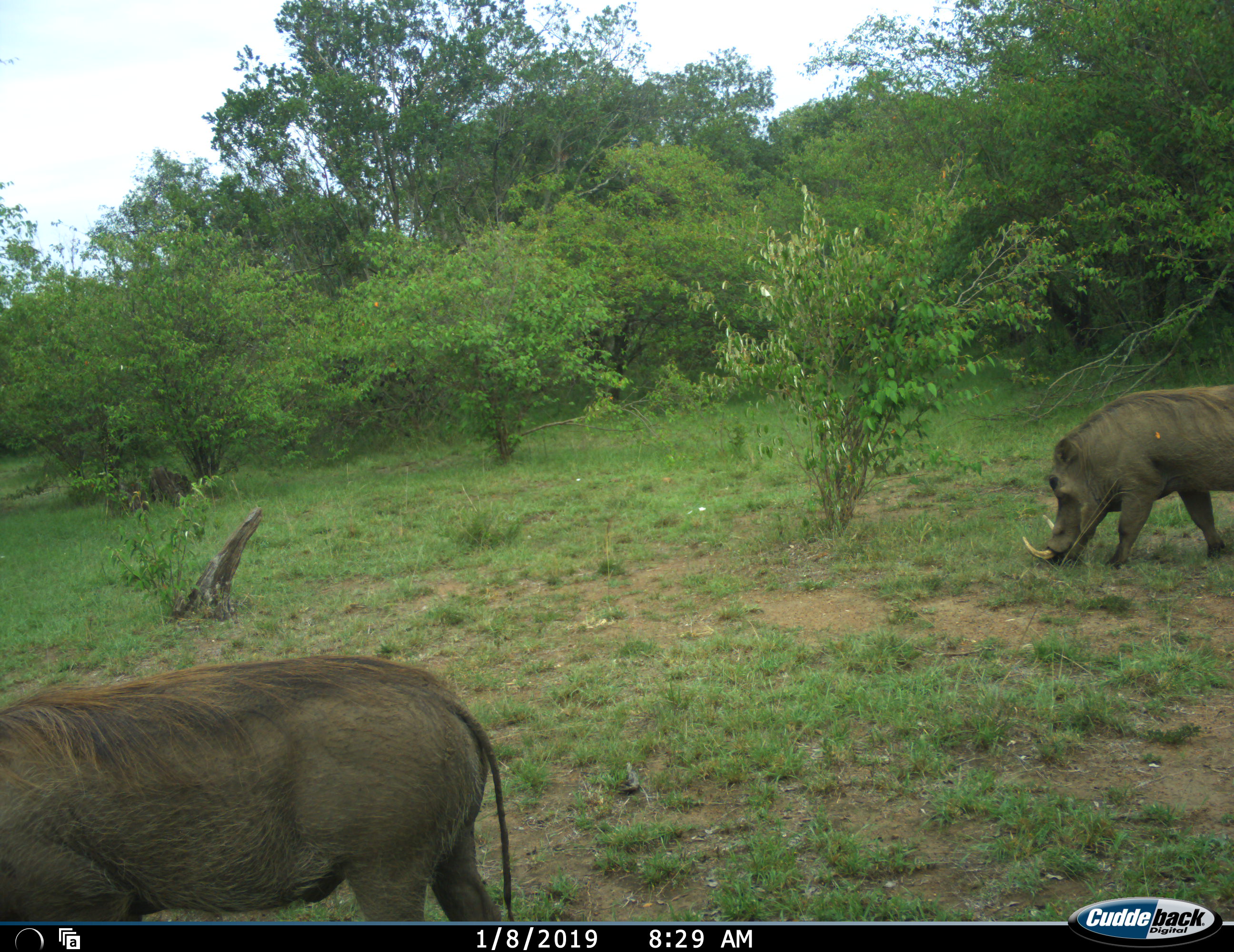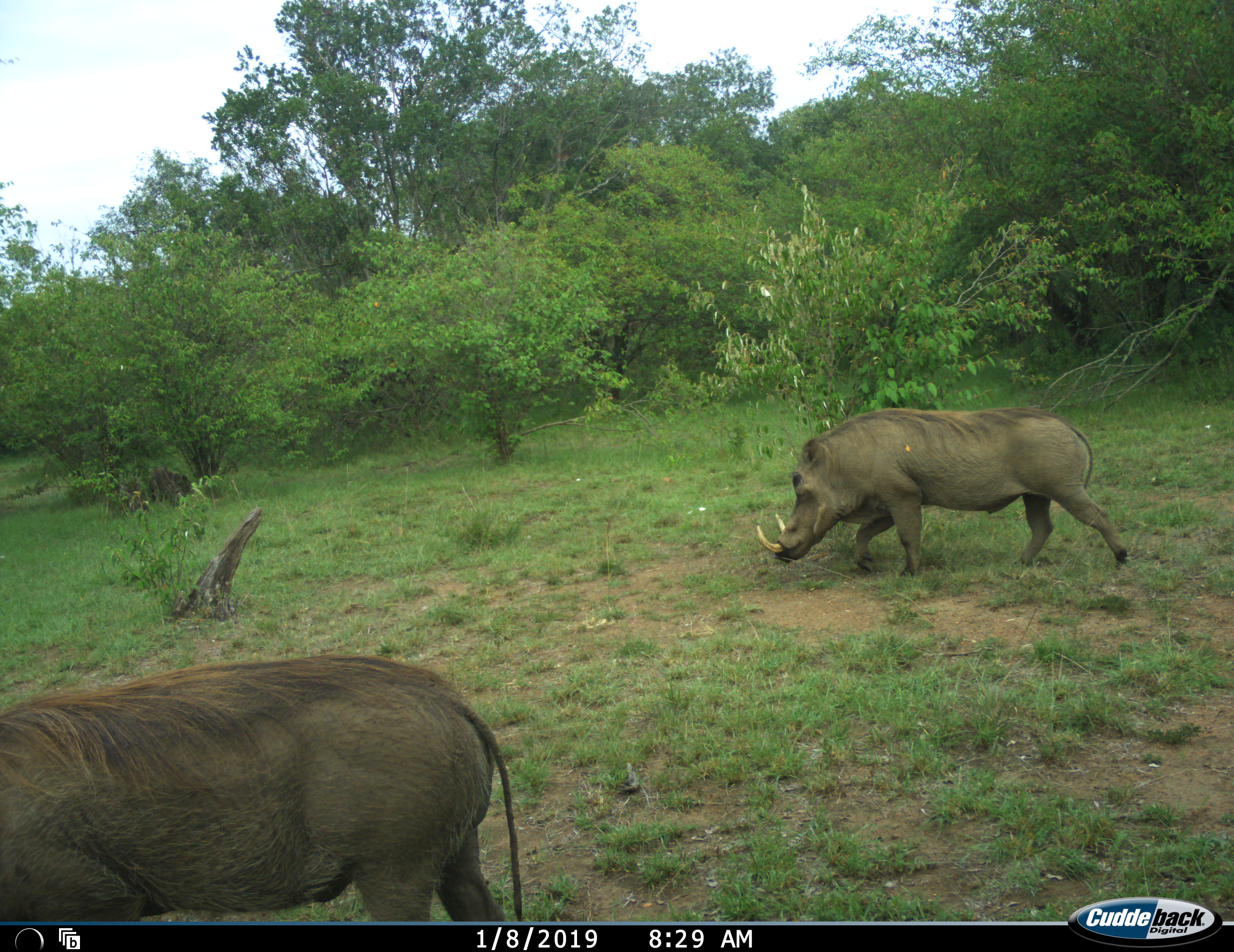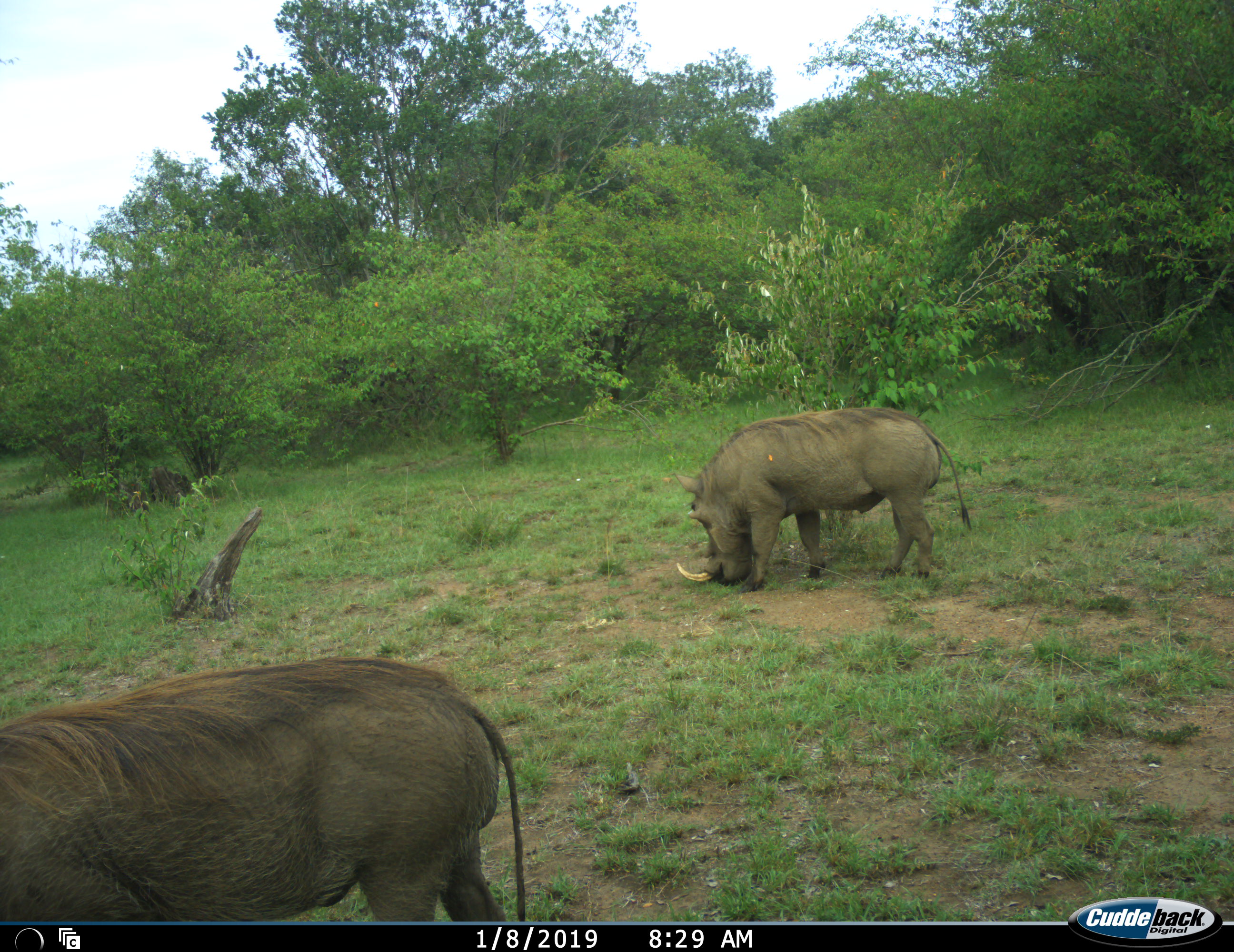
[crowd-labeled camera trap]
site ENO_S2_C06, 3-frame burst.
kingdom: Animalia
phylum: Chordata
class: Mammalia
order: Artiodactyla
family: Suidae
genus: Phacochoerus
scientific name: Phacochoerus africanus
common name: warthog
Warthog (Phacochoerus africanus), count 2. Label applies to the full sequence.